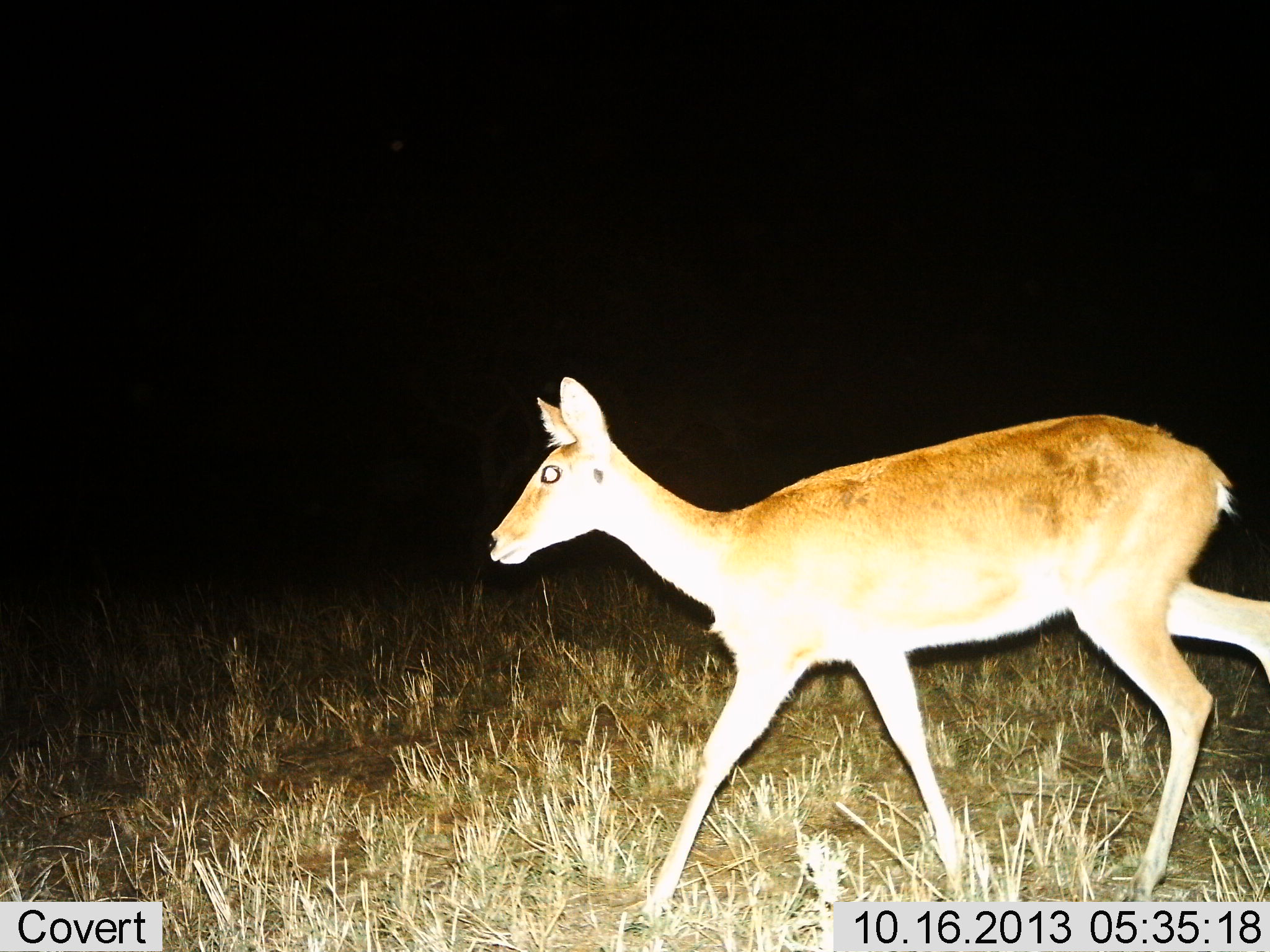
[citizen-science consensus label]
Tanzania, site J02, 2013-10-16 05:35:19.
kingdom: Animalia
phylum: Chordata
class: Mammalia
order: Artiodactyla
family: Bovidae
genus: Redunca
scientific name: Redunca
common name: reedbuck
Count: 1.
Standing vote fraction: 10%.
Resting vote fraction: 0%.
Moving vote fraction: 100%.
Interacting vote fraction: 0%.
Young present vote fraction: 0%.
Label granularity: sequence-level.